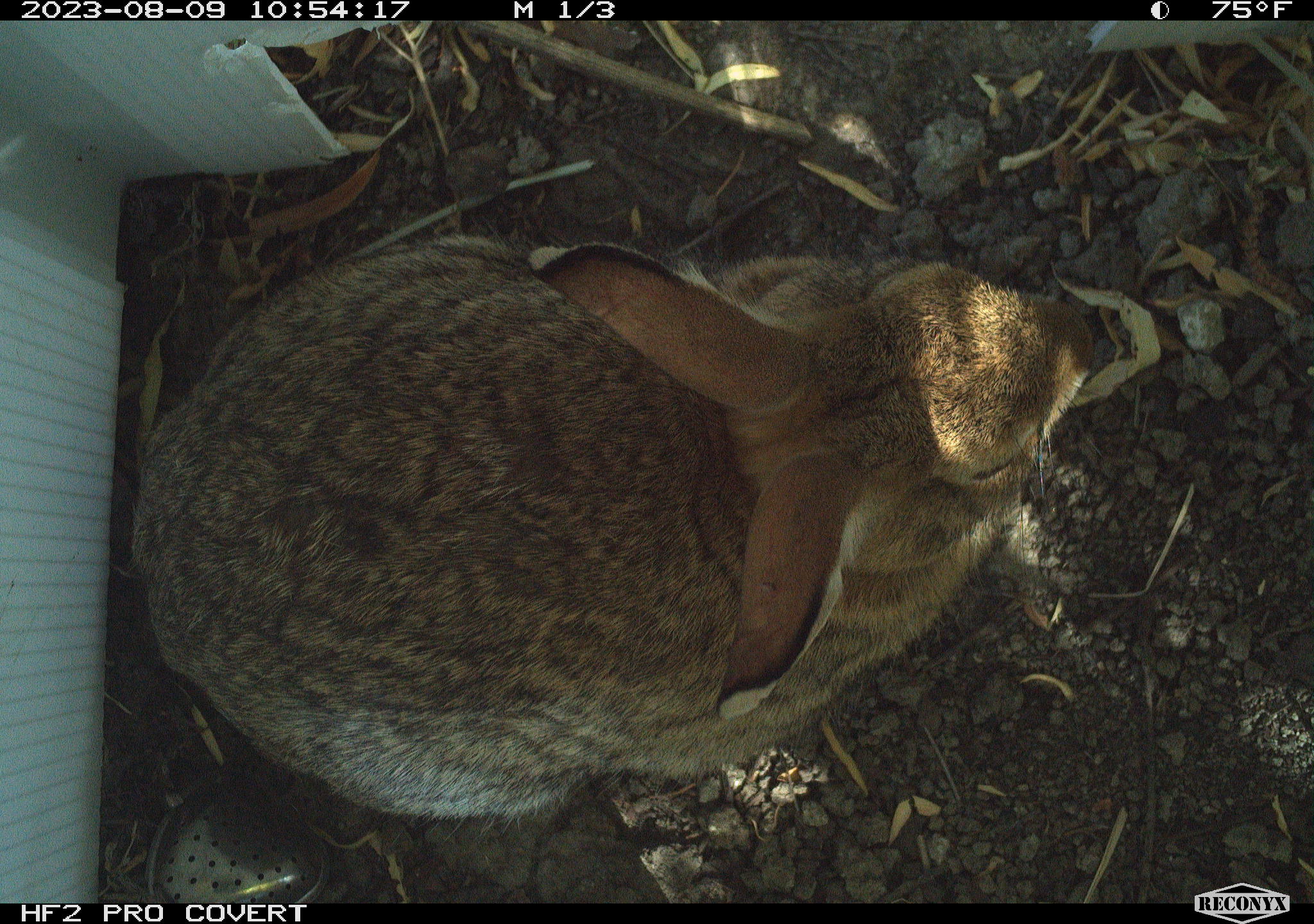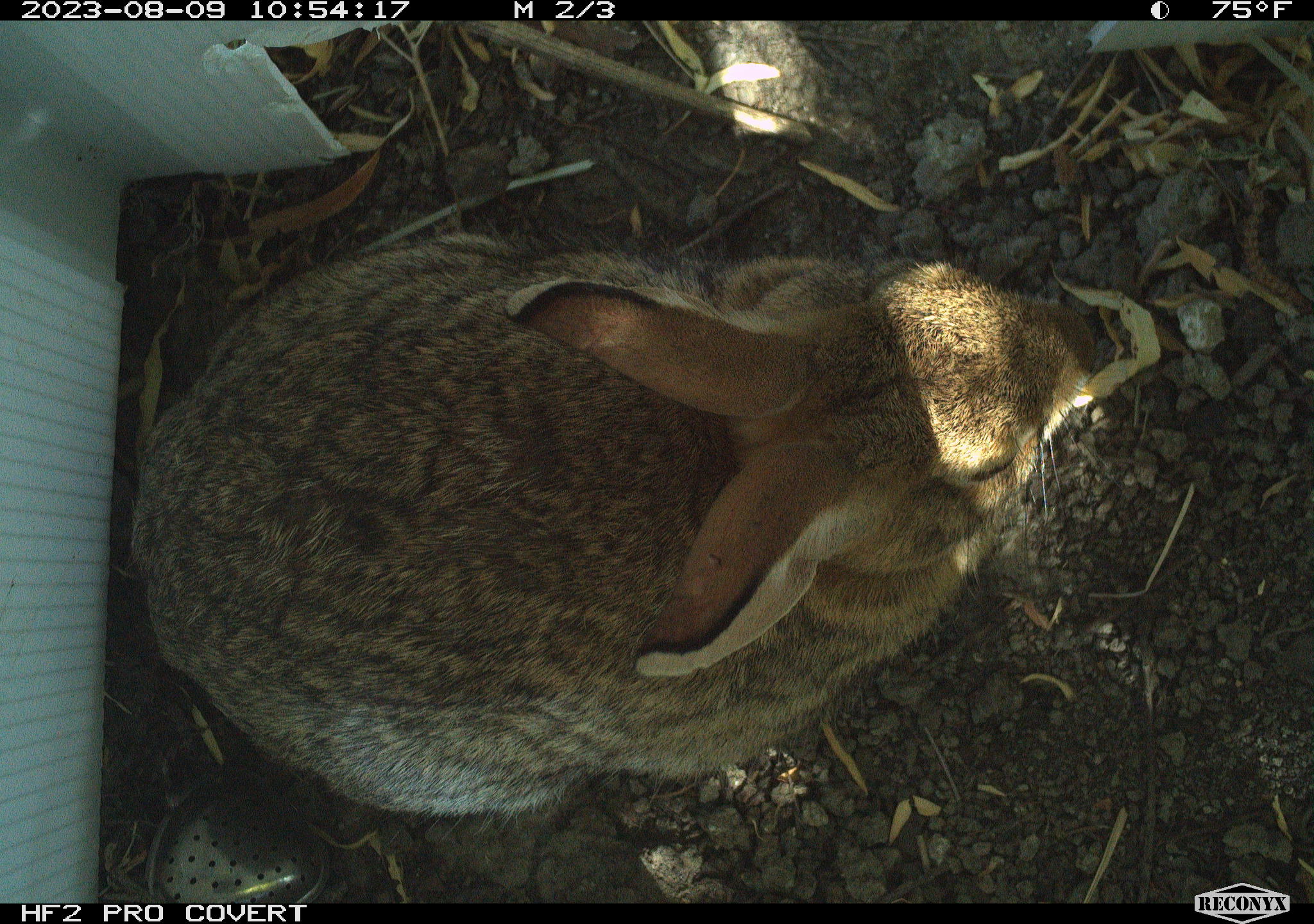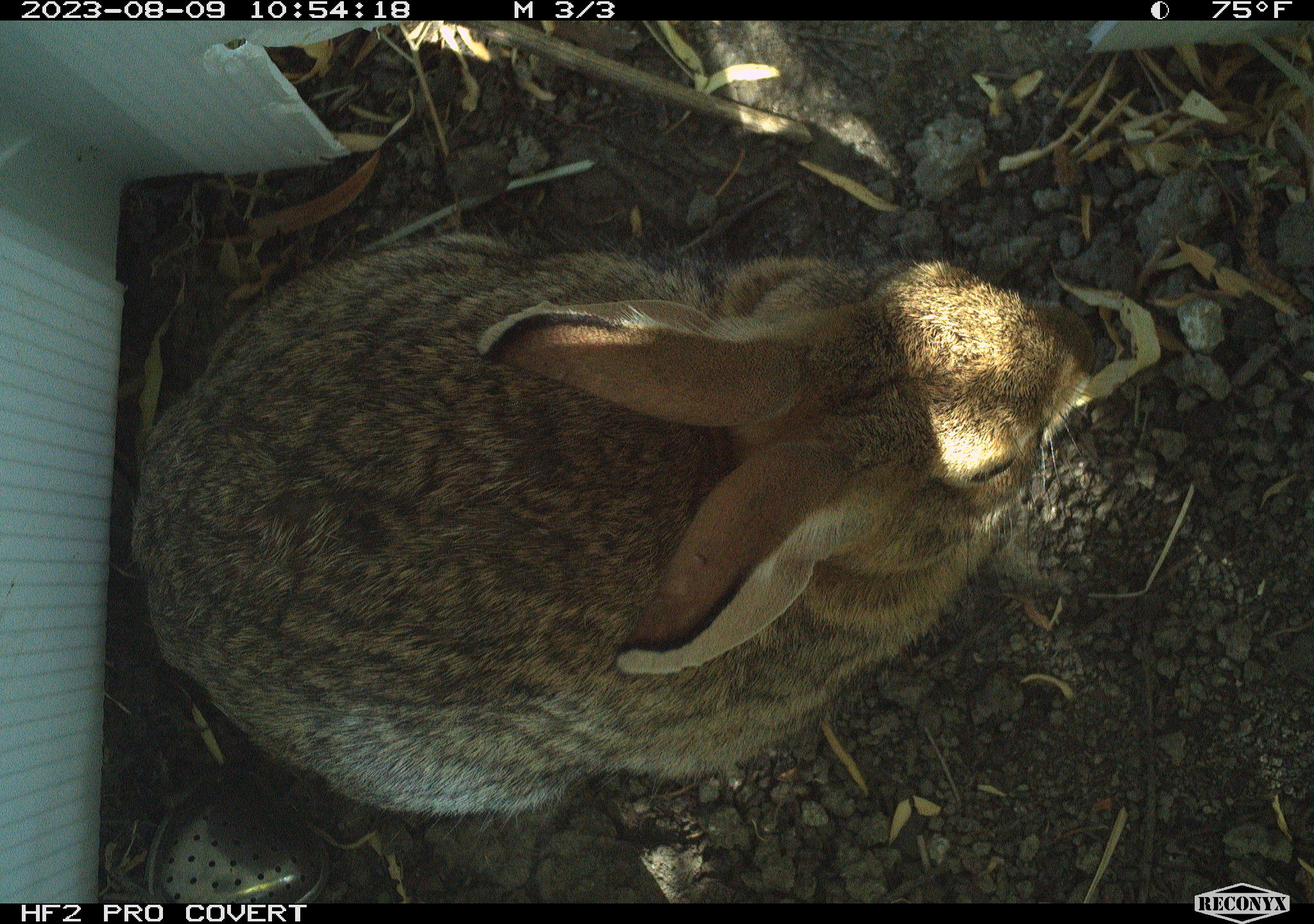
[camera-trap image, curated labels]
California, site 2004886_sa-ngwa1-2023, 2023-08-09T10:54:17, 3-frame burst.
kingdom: Animalia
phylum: Chordata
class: Mammalia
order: Lagomorpha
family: Leporidae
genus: Sylvilagus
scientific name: Sylvilagus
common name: cottontail rabbits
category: sylvilagus species